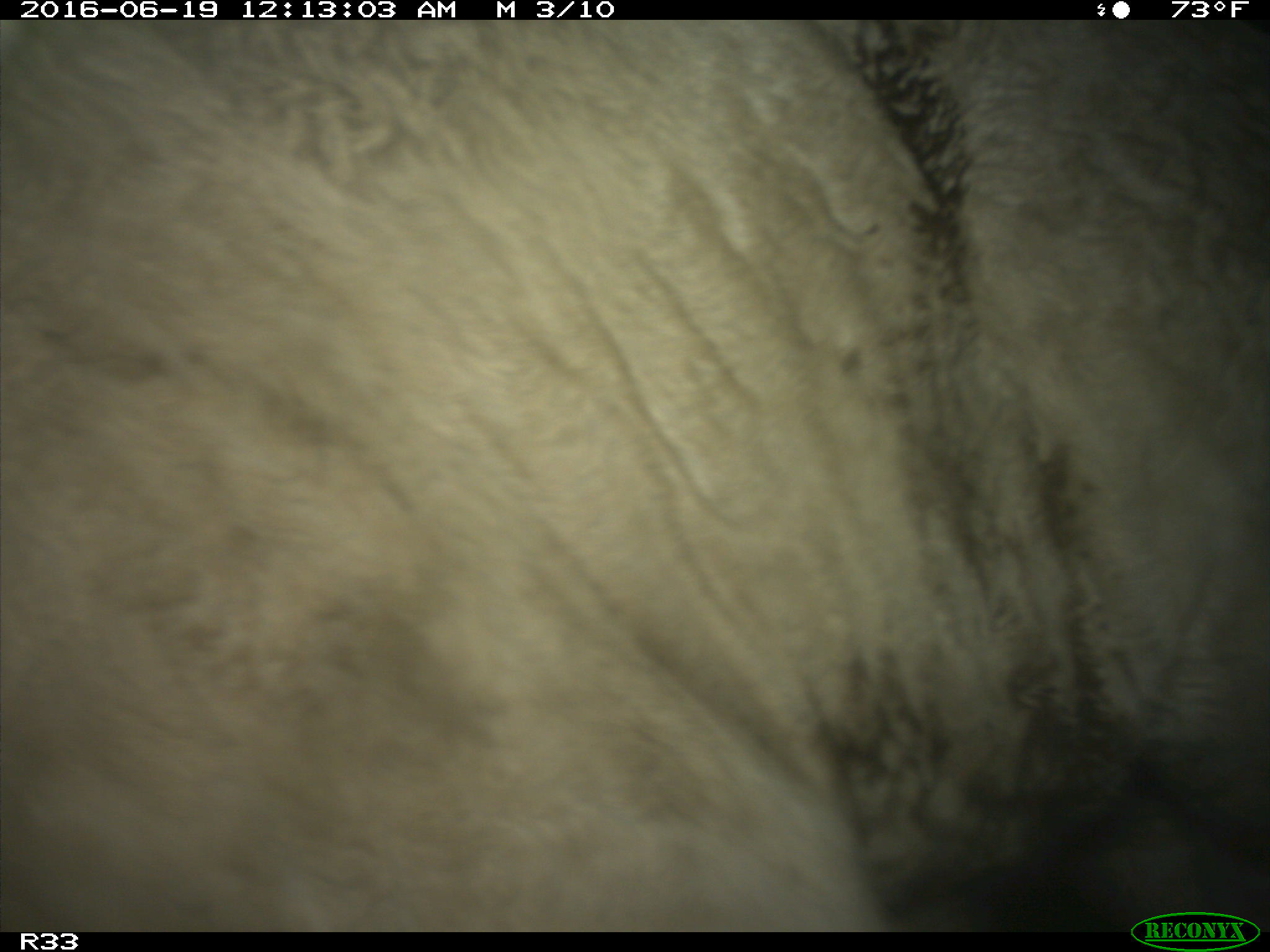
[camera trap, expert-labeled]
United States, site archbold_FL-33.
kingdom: Animalia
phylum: Chordata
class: Mammalia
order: Artiodactyla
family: Bovidae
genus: Bos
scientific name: Bos taurus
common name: domestic cow